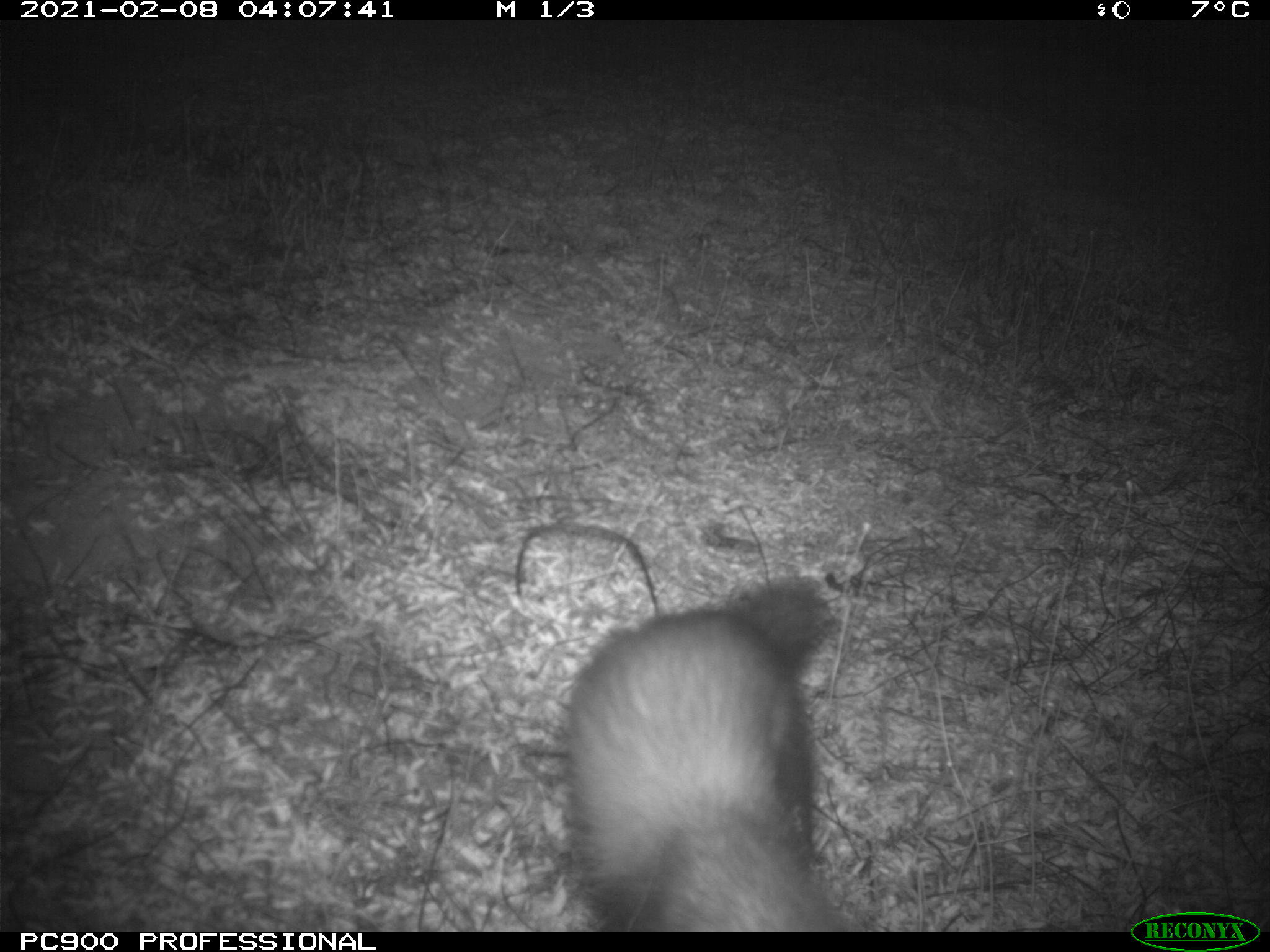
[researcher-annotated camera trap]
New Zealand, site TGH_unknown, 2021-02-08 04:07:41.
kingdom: Animalia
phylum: Chordata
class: Mammalia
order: Carnivora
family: Mustelidae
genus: Mustela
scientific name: Mustela furo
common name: ferret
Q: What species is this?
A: Ferret (Mustela furo).